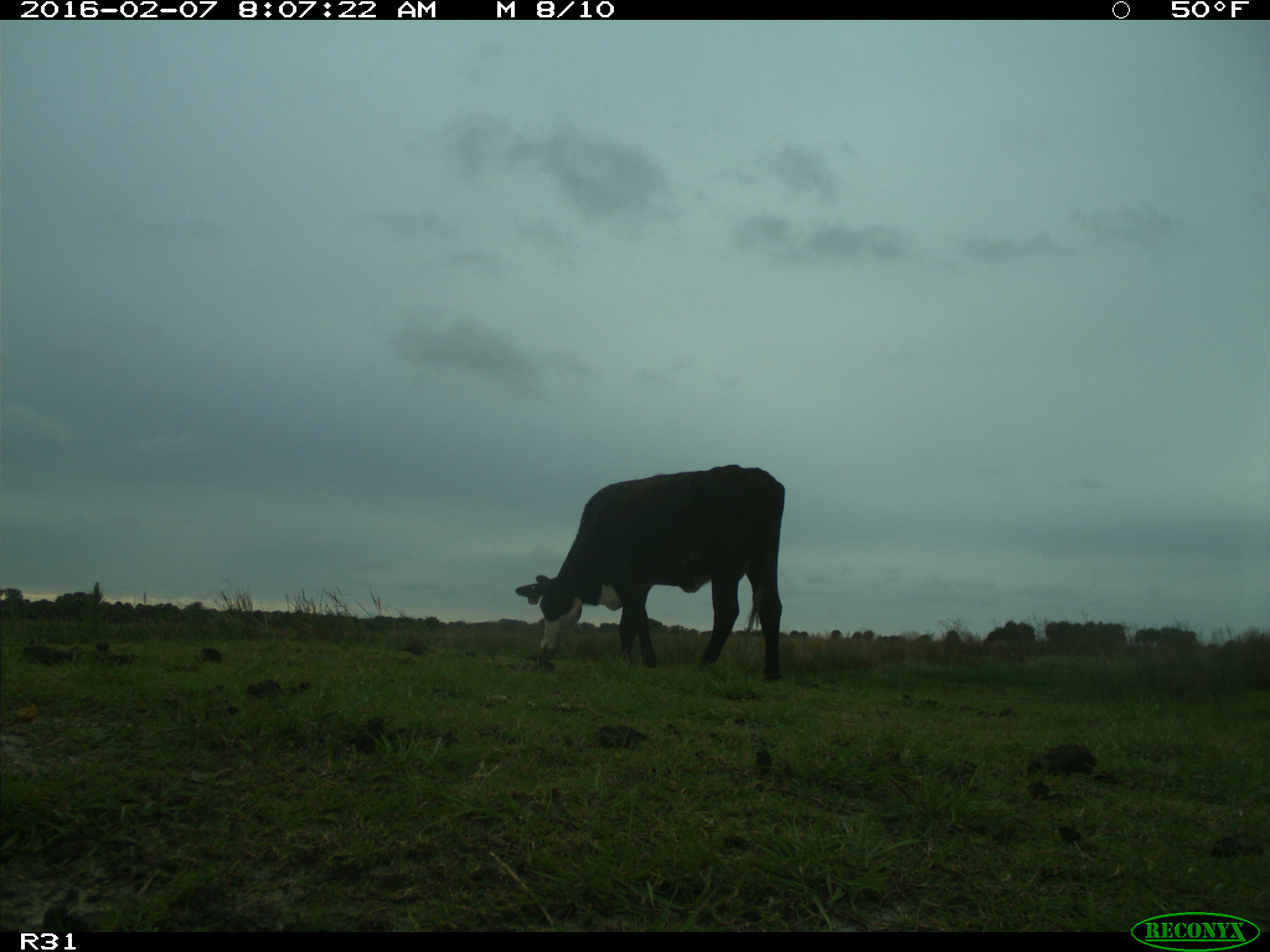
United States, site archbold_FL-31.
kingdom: Animalia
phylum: Chordata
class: Mammalia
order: Artiodactyla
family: Bovidae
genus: Bos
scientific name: Bos taurus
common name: domestic cow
Bos taurus (domestic cow).